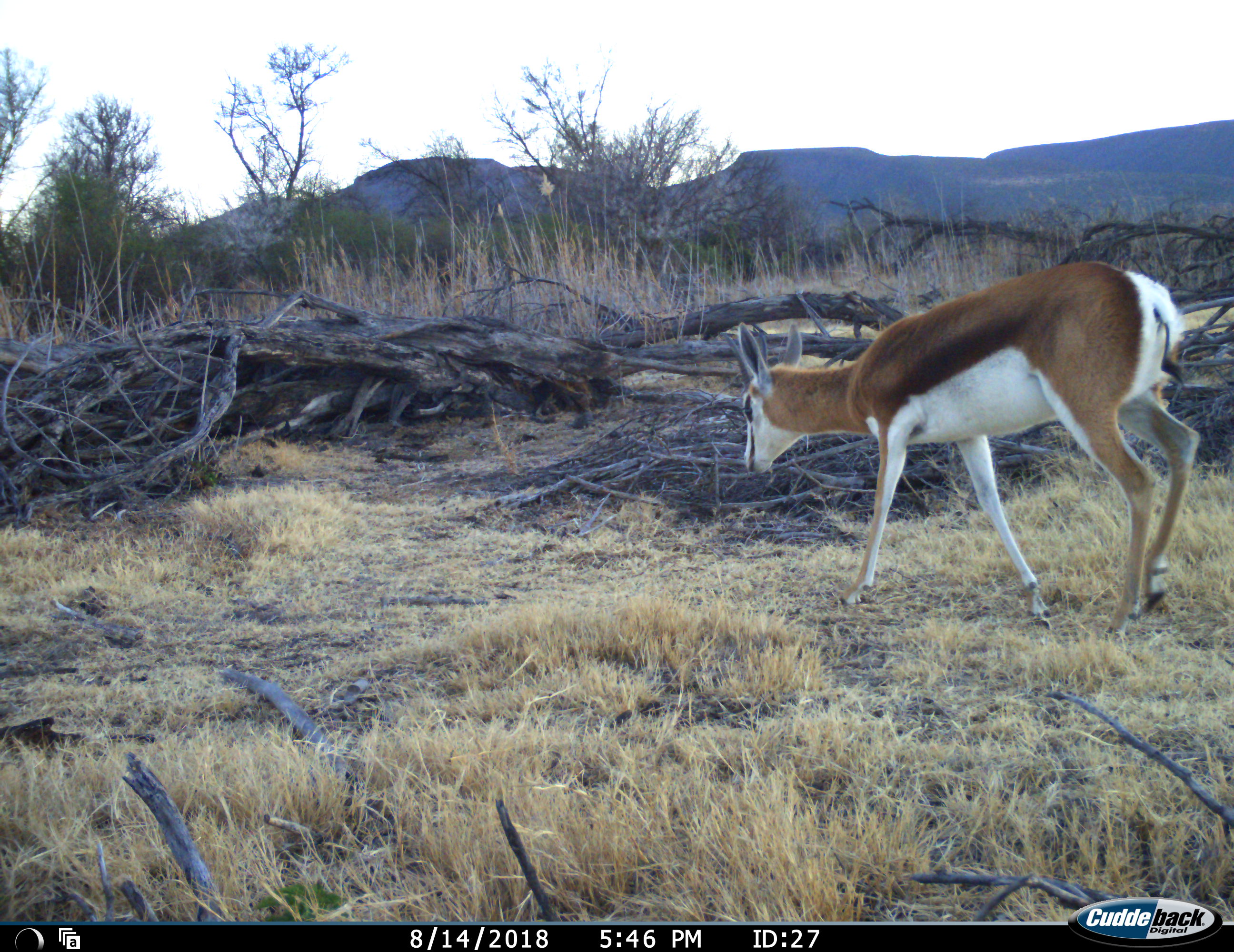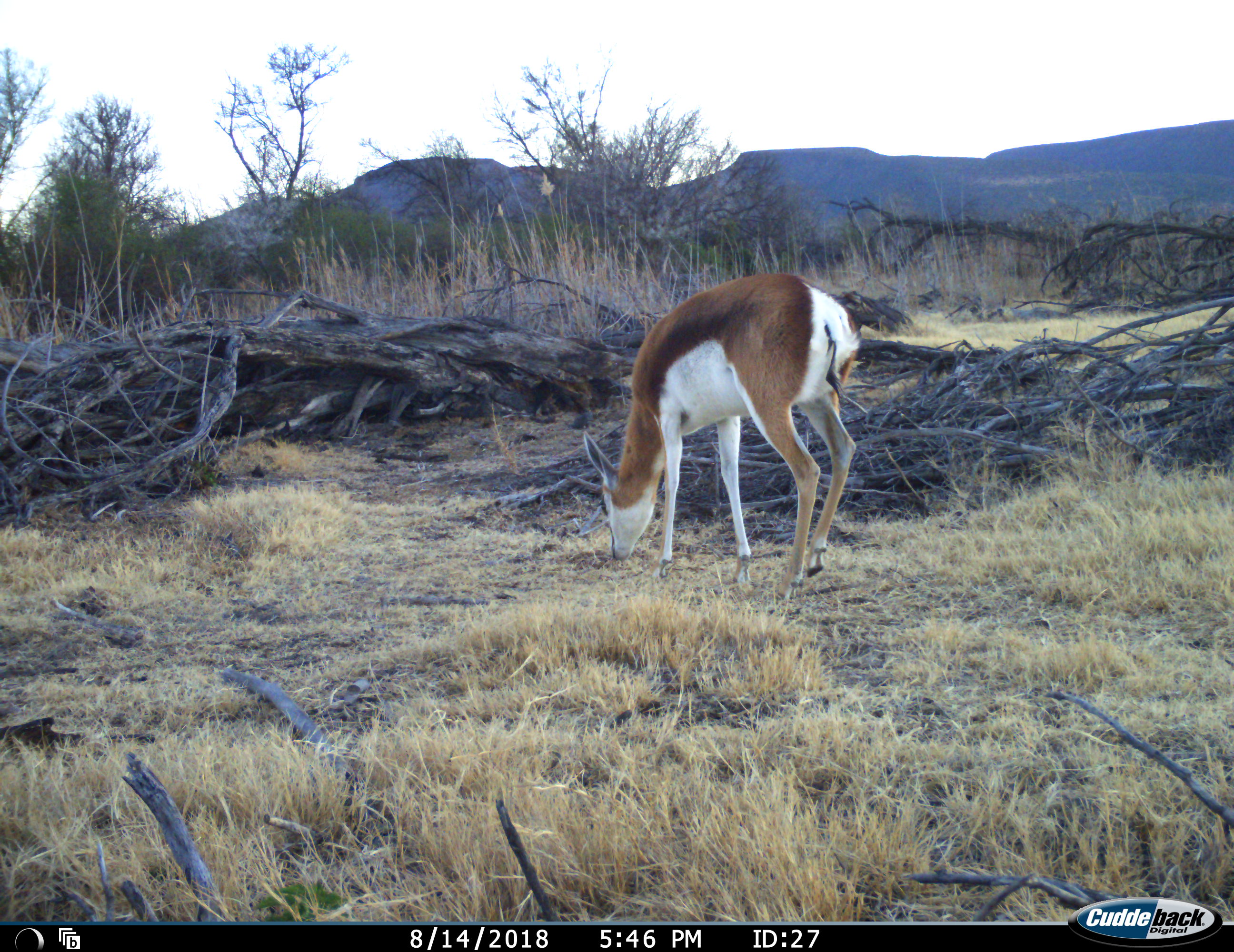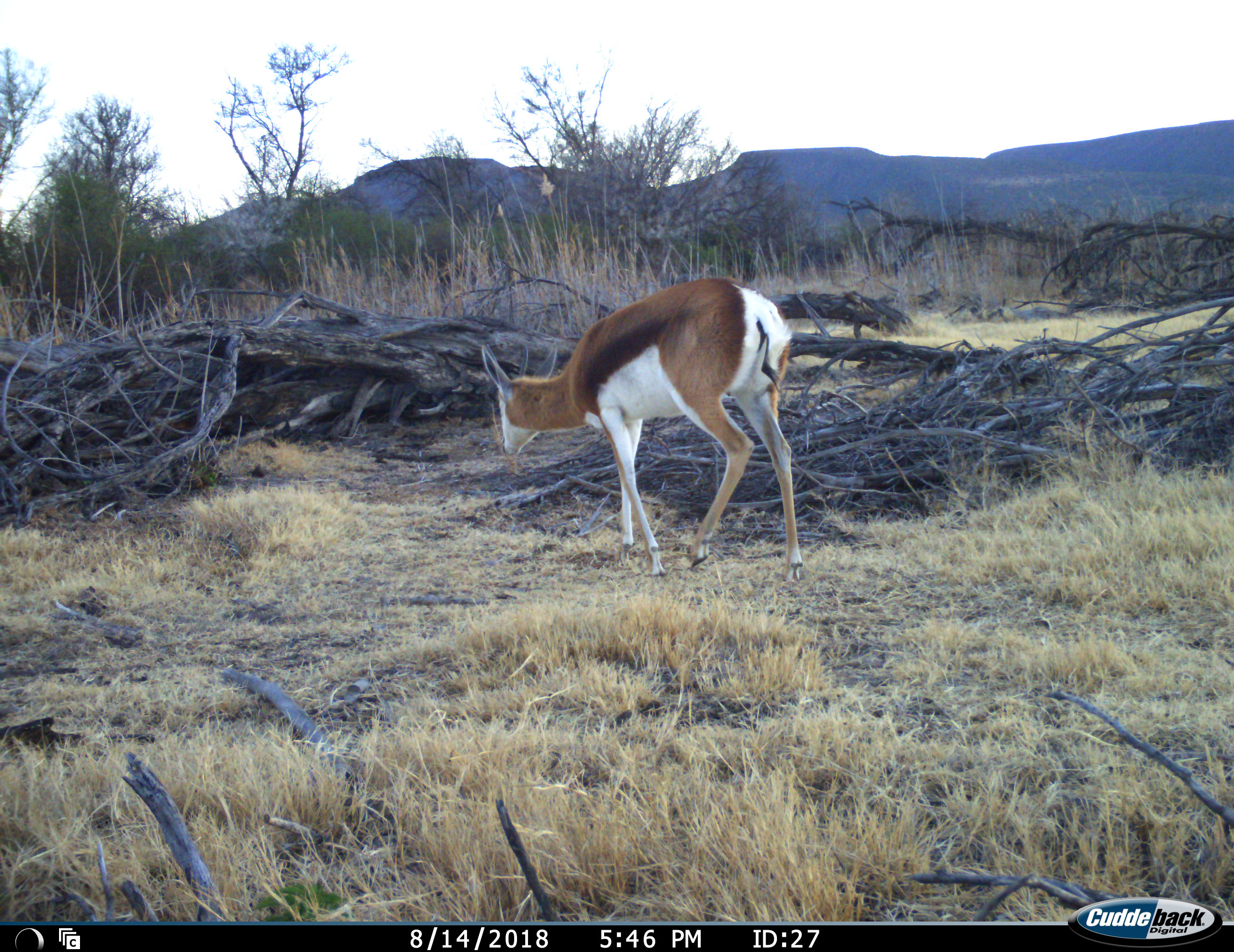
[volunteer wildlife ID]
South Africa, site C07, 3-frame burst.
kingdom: Animalia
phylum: Chordata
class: Mammalia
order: Artiodactyla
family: Bovidae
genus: Antidorcas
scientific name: Antidorcas marsupialis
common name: springbok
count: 1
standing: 22%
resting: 0%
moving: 89%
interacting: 0%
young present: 0%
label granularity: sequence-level